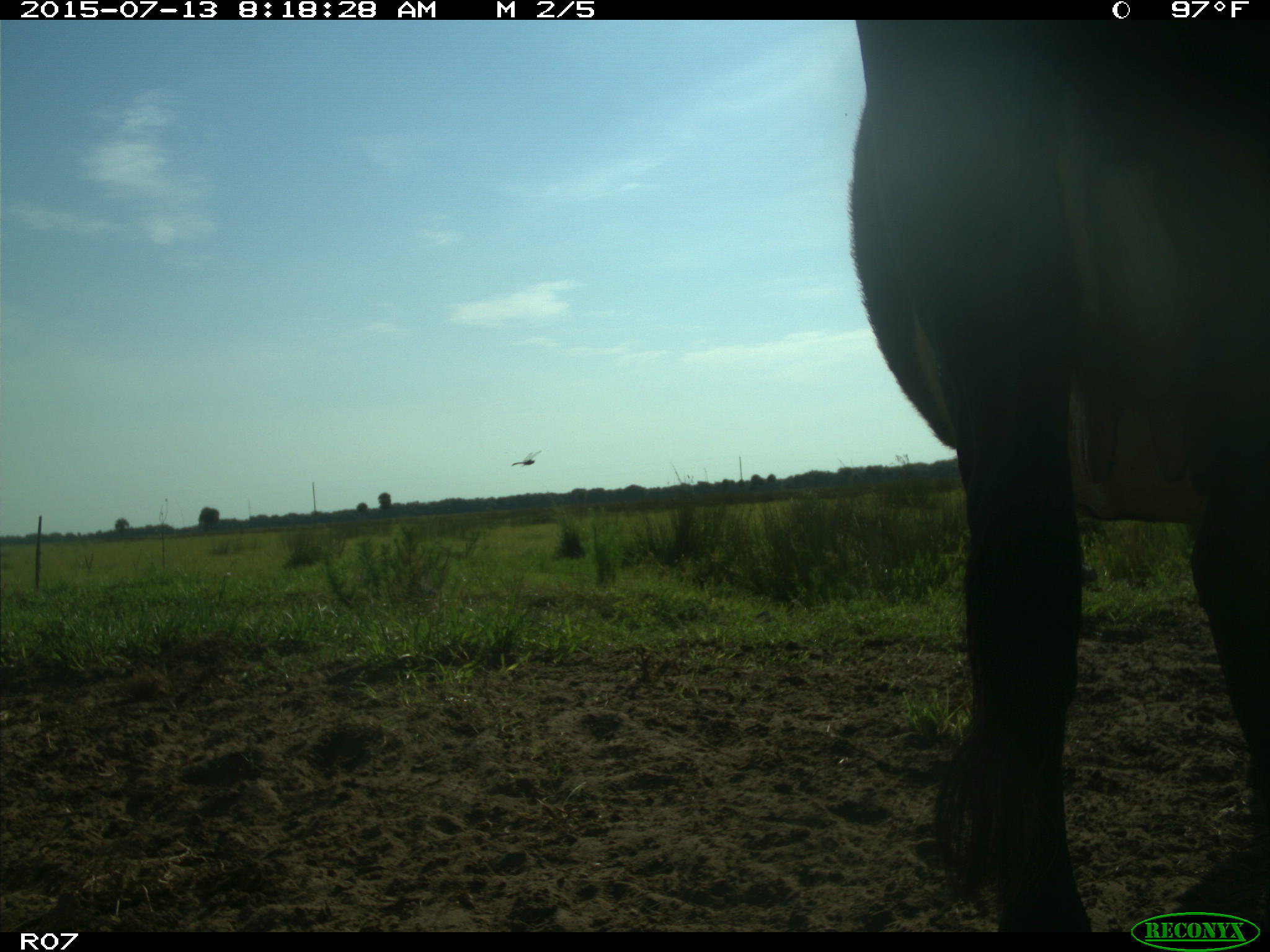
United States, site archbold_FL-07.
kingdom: Animalia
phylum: Chordata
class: Mammalia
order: Artiodactyla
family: Bovidae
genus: Bos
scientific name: Bos taurus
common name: domestic cow